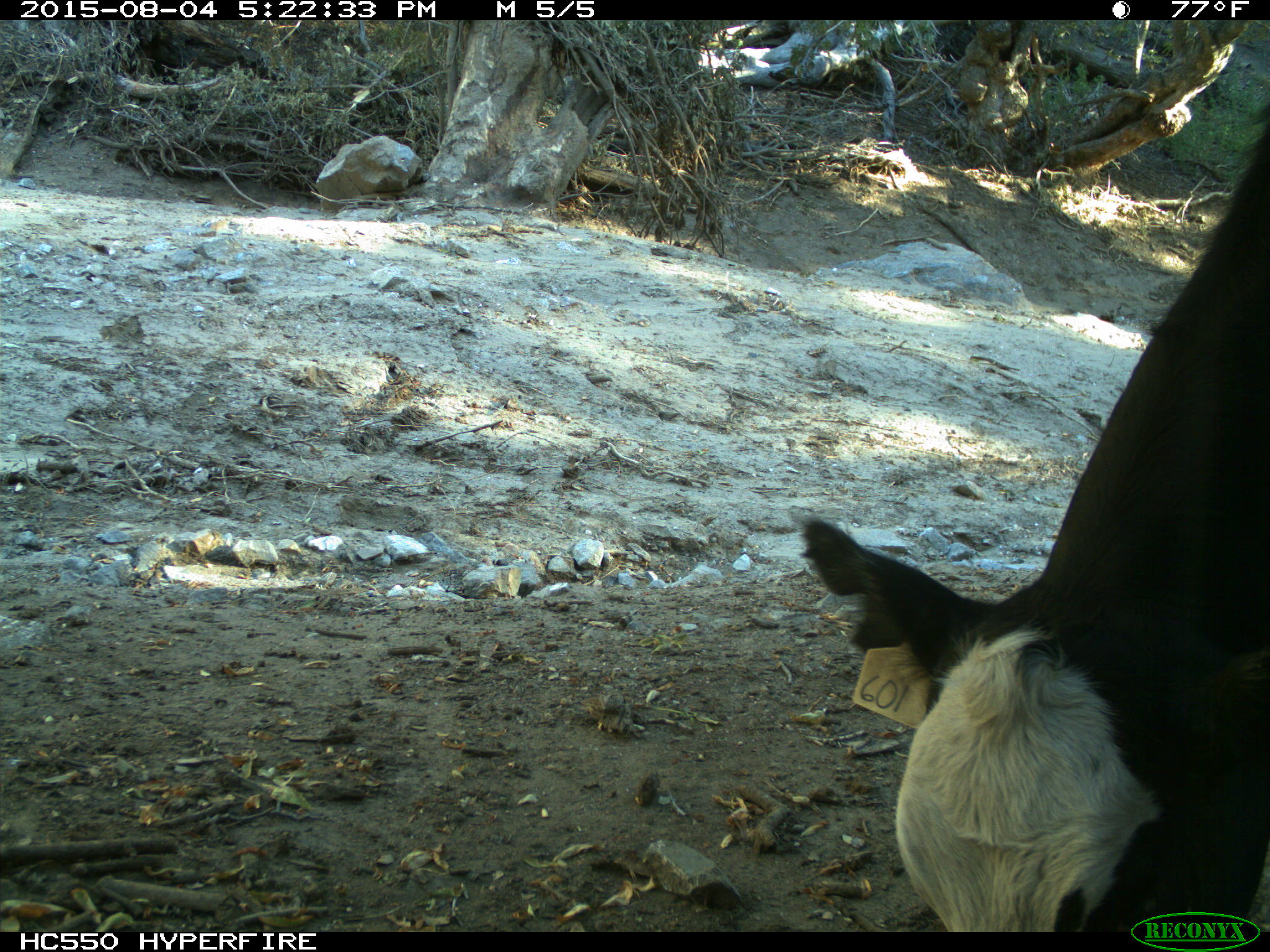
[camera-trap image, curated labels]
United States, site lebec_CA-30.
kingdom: Animalia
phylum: Chordata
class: Mammalia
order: Artiodactyla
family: Bovidae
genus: Bos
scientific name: Bos taurus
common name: domestic cow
Bos taurus (domestic cow).